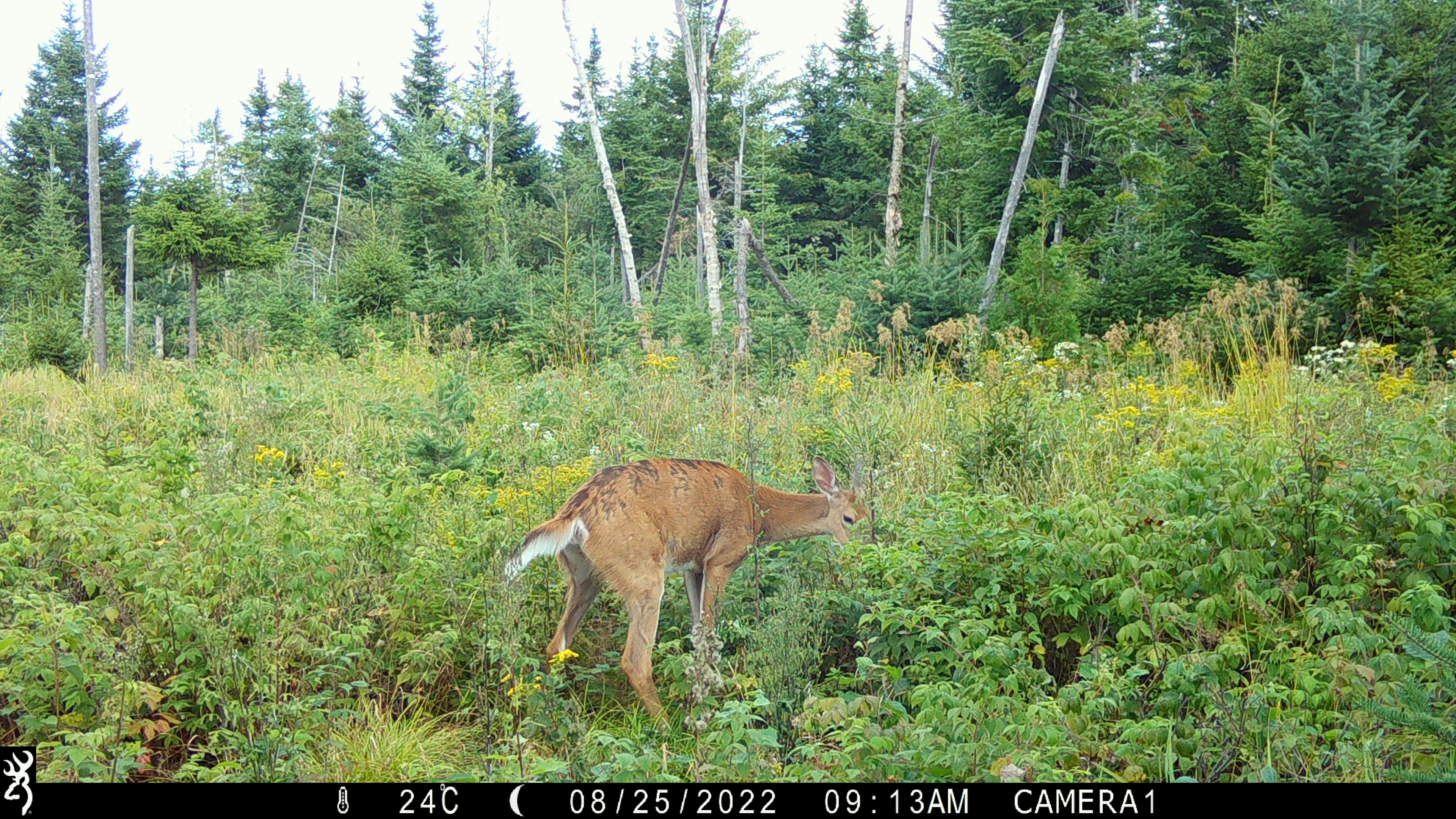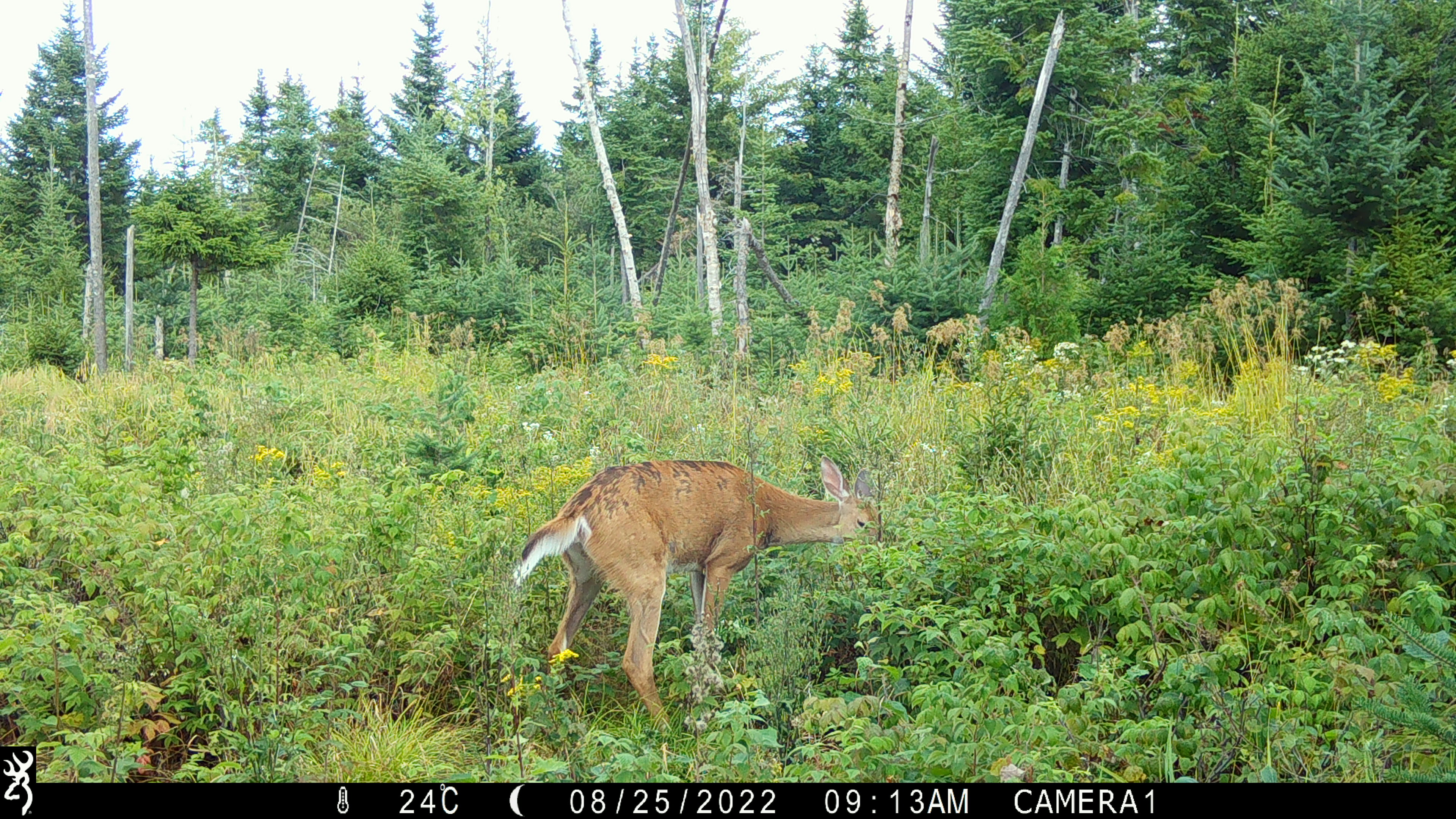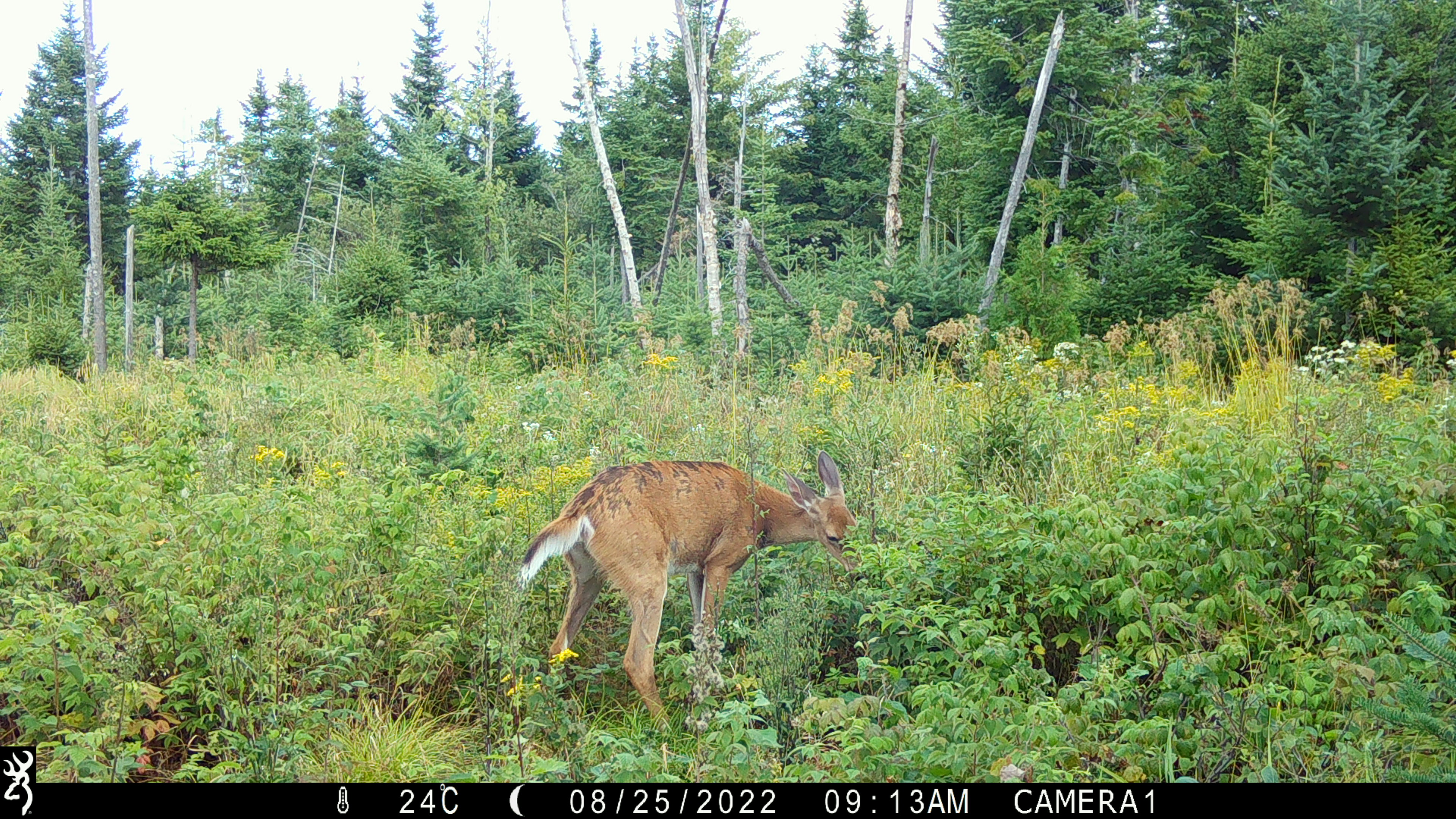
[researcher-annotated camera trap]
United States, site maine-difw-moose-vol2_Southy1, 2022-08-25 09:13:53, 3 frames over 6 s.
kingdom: Animalia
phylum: Chordata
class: Mammalia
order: Artiodactyla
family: Cervidae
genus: Odocoileus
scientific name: Odocoileus virginianus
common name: white-tailed deer